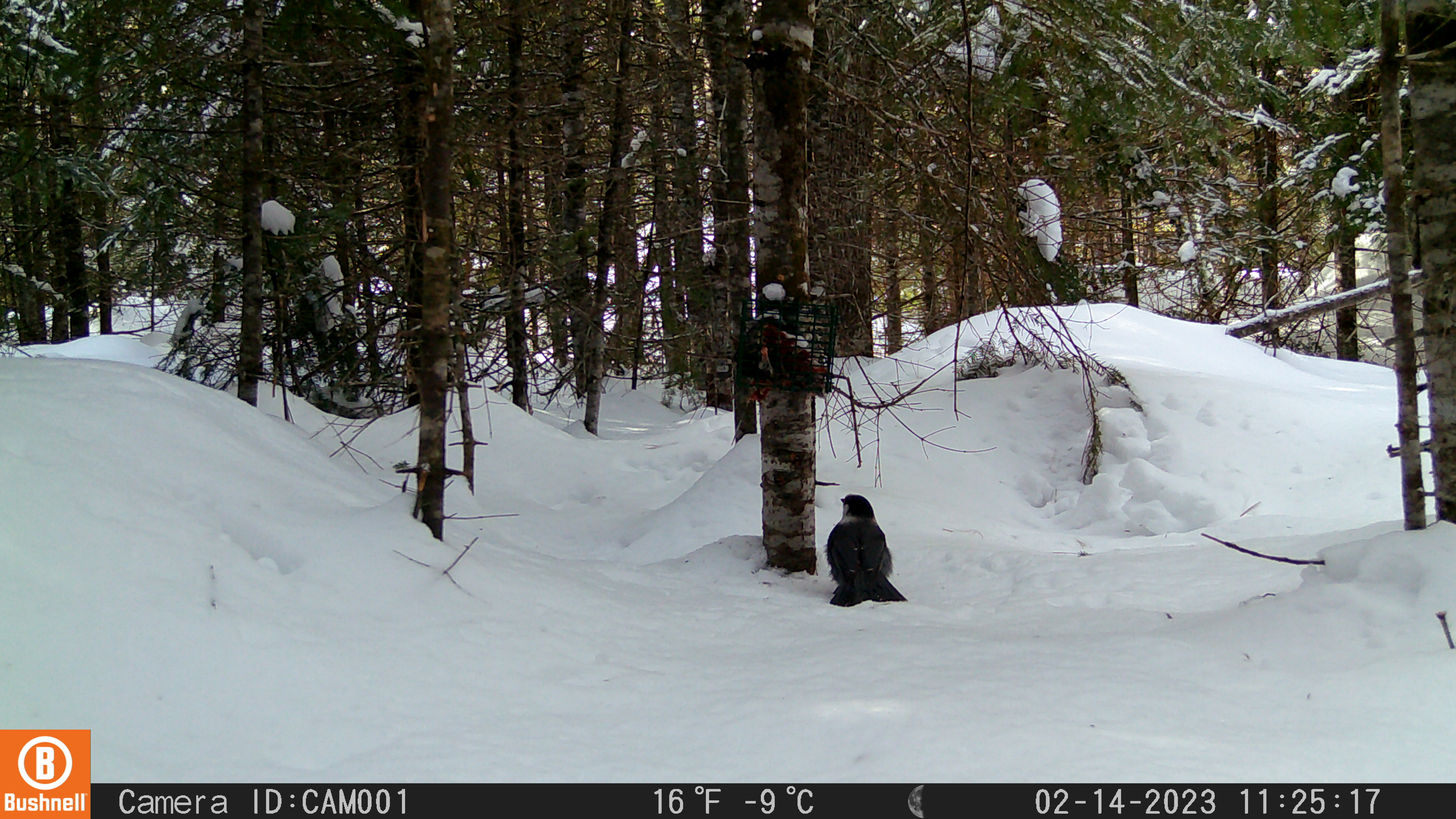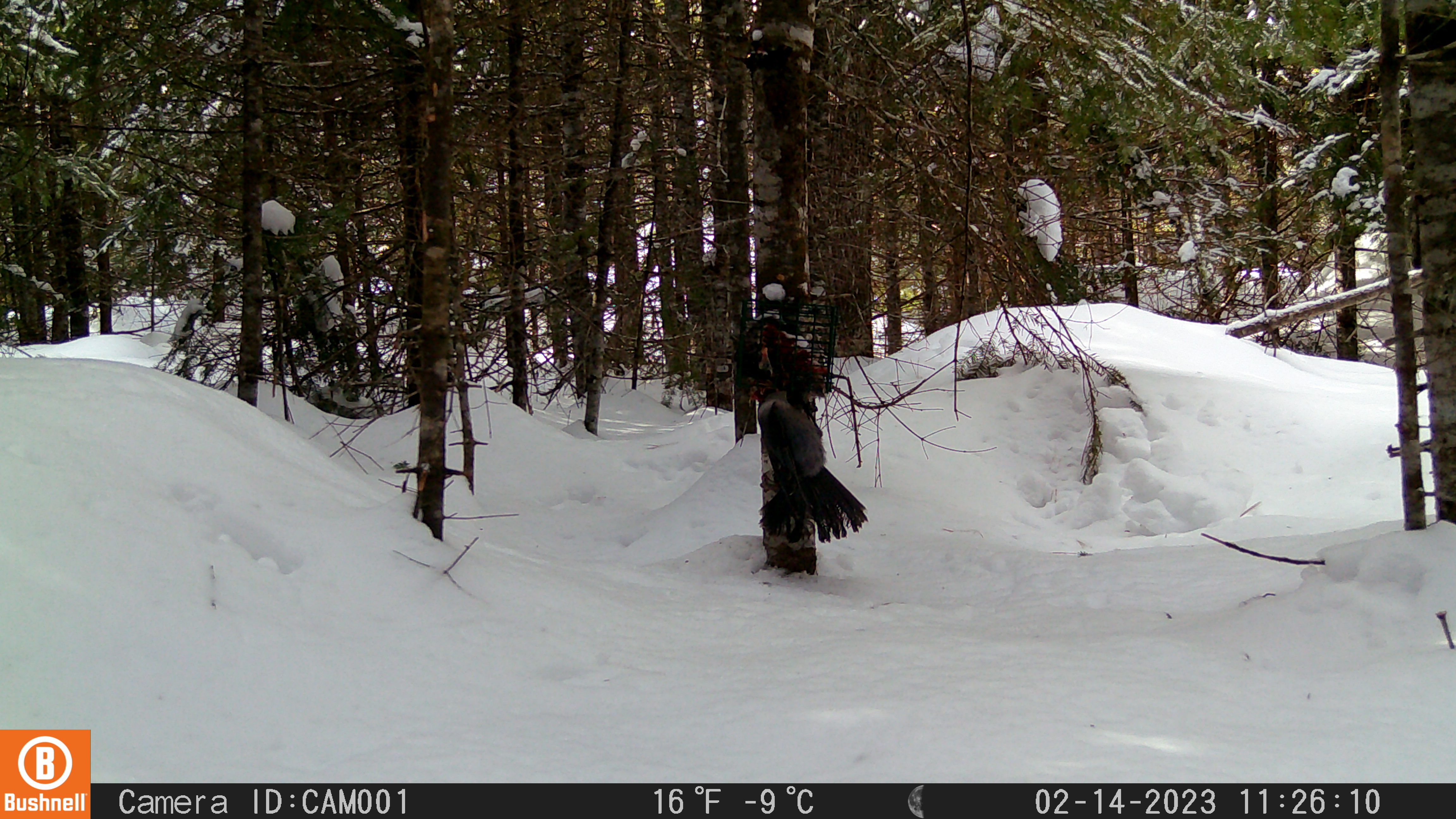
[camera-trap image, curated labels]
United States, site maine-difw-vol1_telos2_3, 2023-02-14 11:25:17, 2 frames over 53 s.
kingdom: Animalia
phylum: Chordata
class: Aves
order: Passeriformes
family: Corvidae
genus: Perisoreus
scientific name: Perisoreus canadensis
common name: canada jay